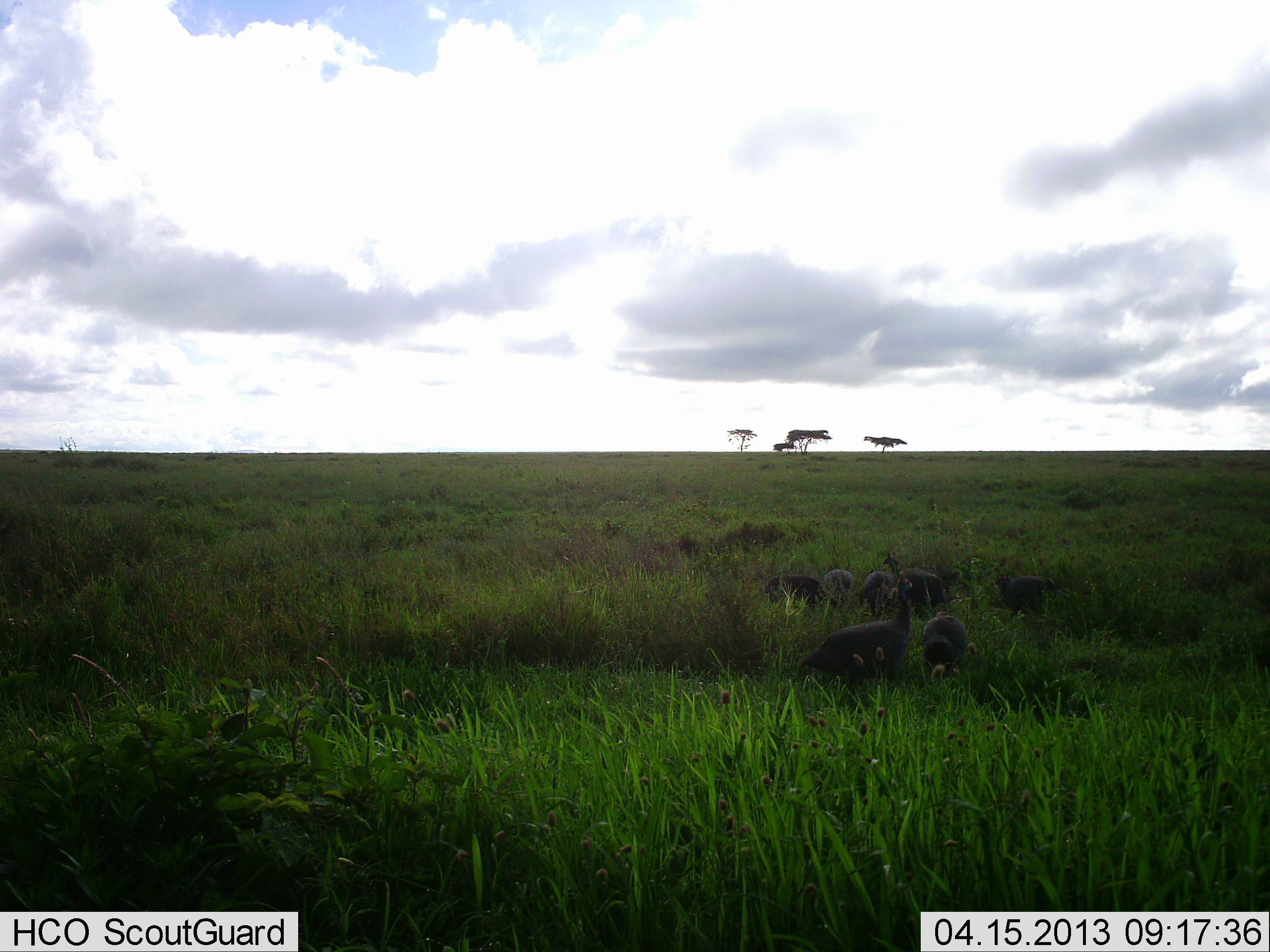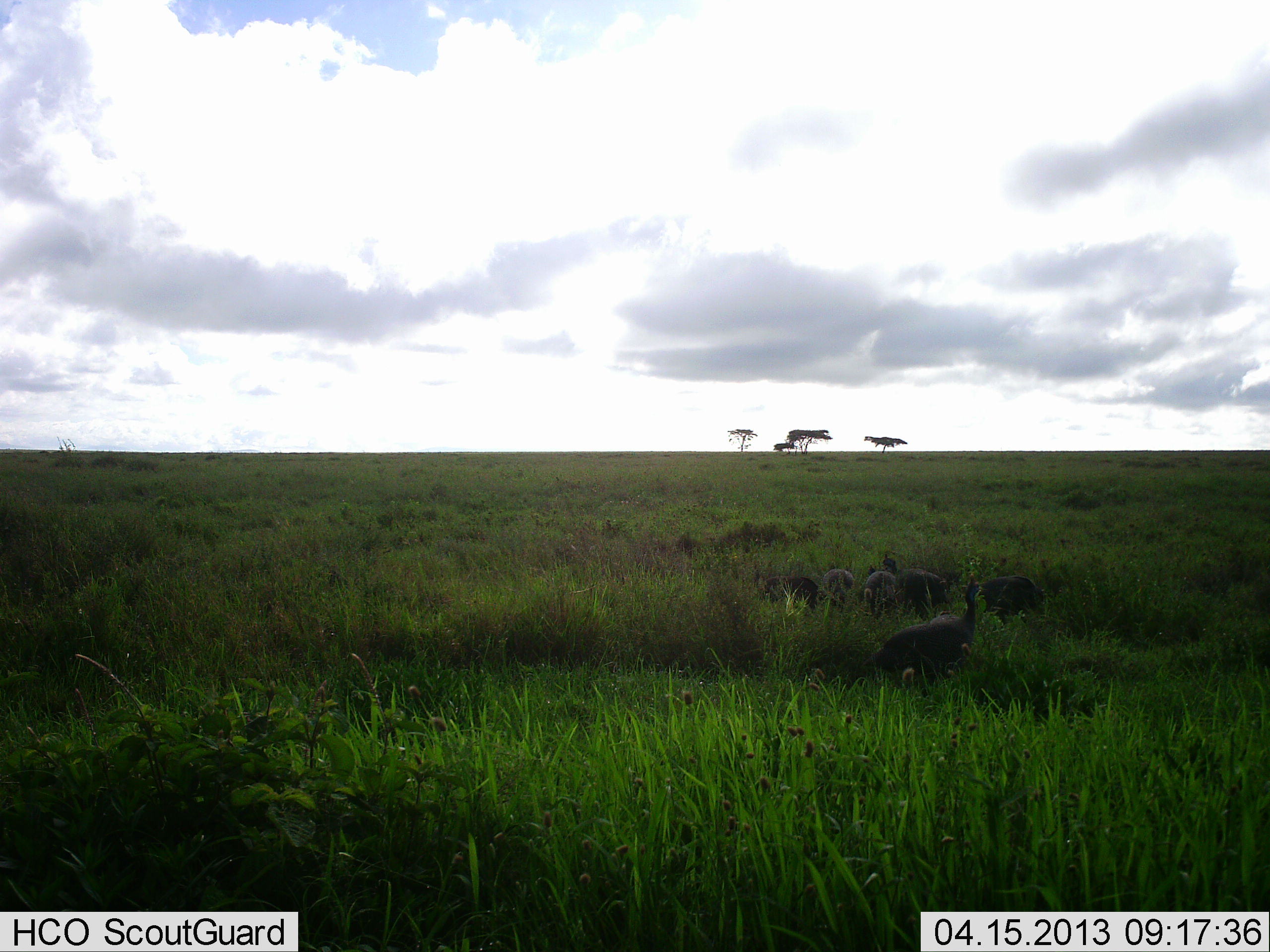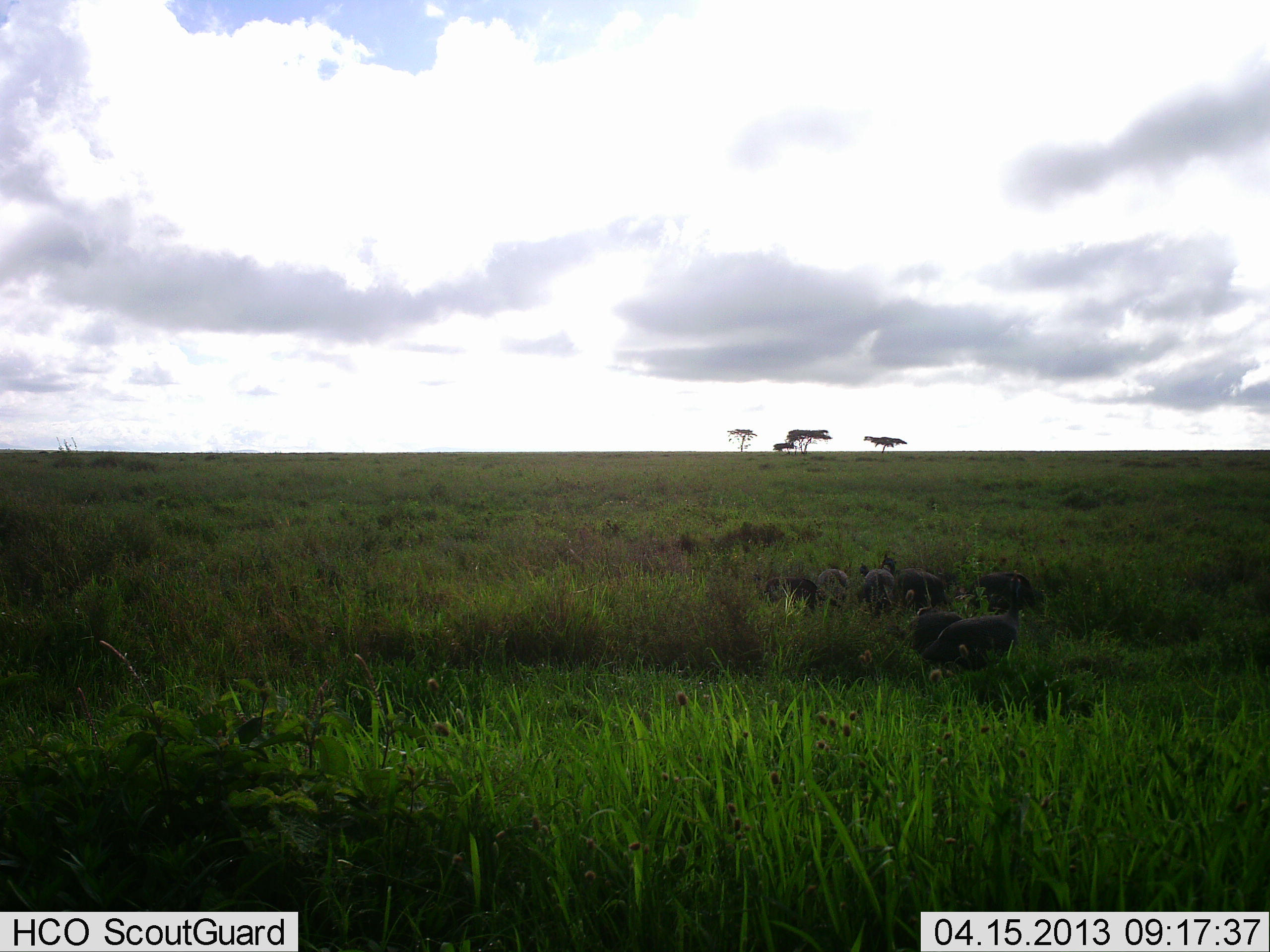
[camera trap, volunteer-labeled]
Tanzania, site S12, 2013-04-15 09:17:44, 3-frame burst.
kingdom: Animalia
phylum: Chordata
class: Aves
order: Galliformes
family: Numididae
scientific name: Numididae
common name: guinea fowl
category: guineafowl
Guineafowl (guinea fowl) (Numididae), count 7. Behavior (volunteer vote fractions): standing 30%, resting 0%, moving 57%, interacting 0%. Young present (vote fraction): 0%. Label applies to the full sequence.